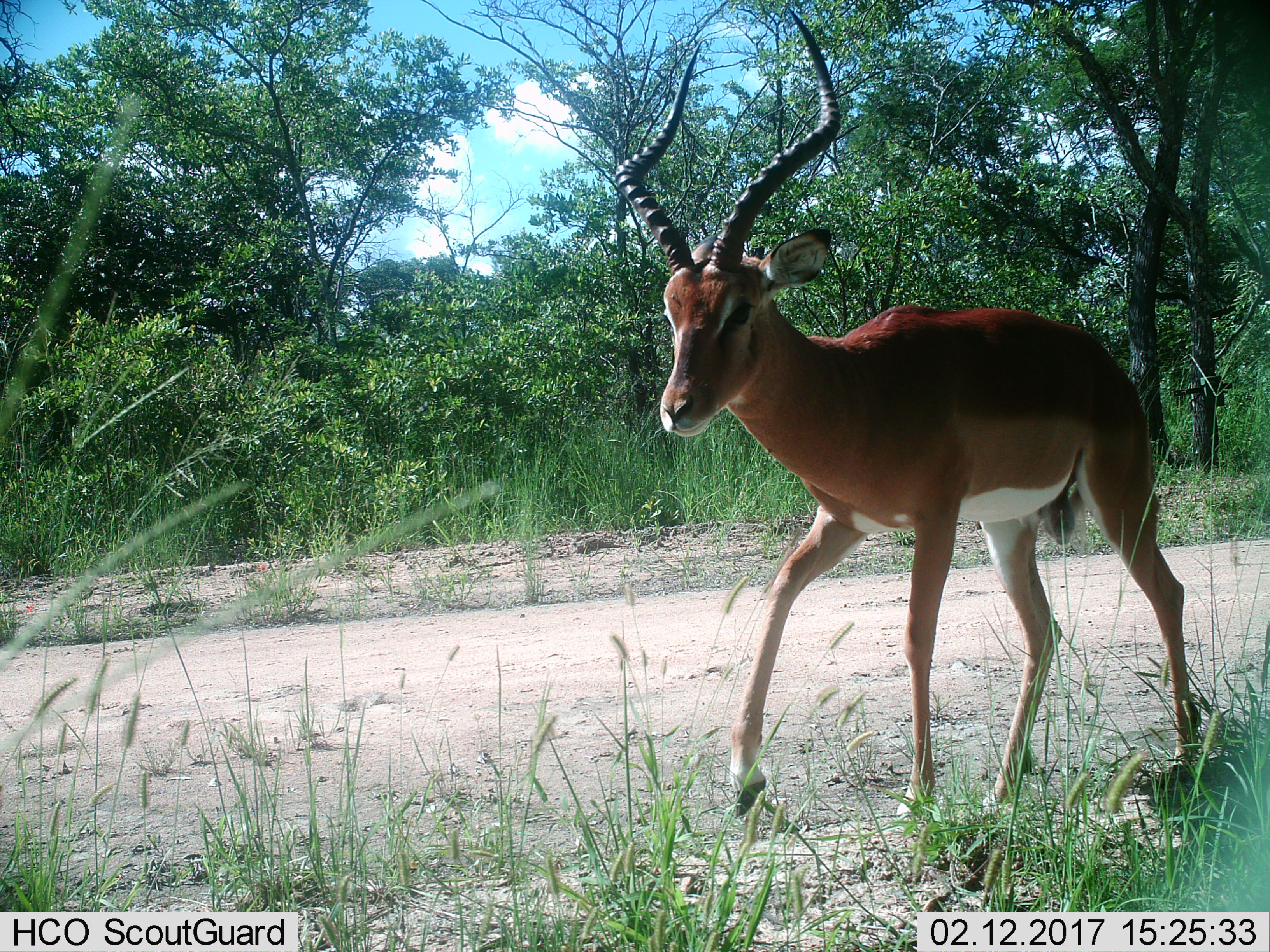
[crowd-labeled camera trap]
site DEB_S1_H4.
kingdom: Animalia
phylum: Chordata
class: Mammalia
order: Artiodactyla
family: Bovidae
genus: Aepyceros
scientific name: Aepyceros melampus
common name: impala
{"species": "impala (Aepyceros melampus)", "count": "1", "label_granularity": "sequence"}